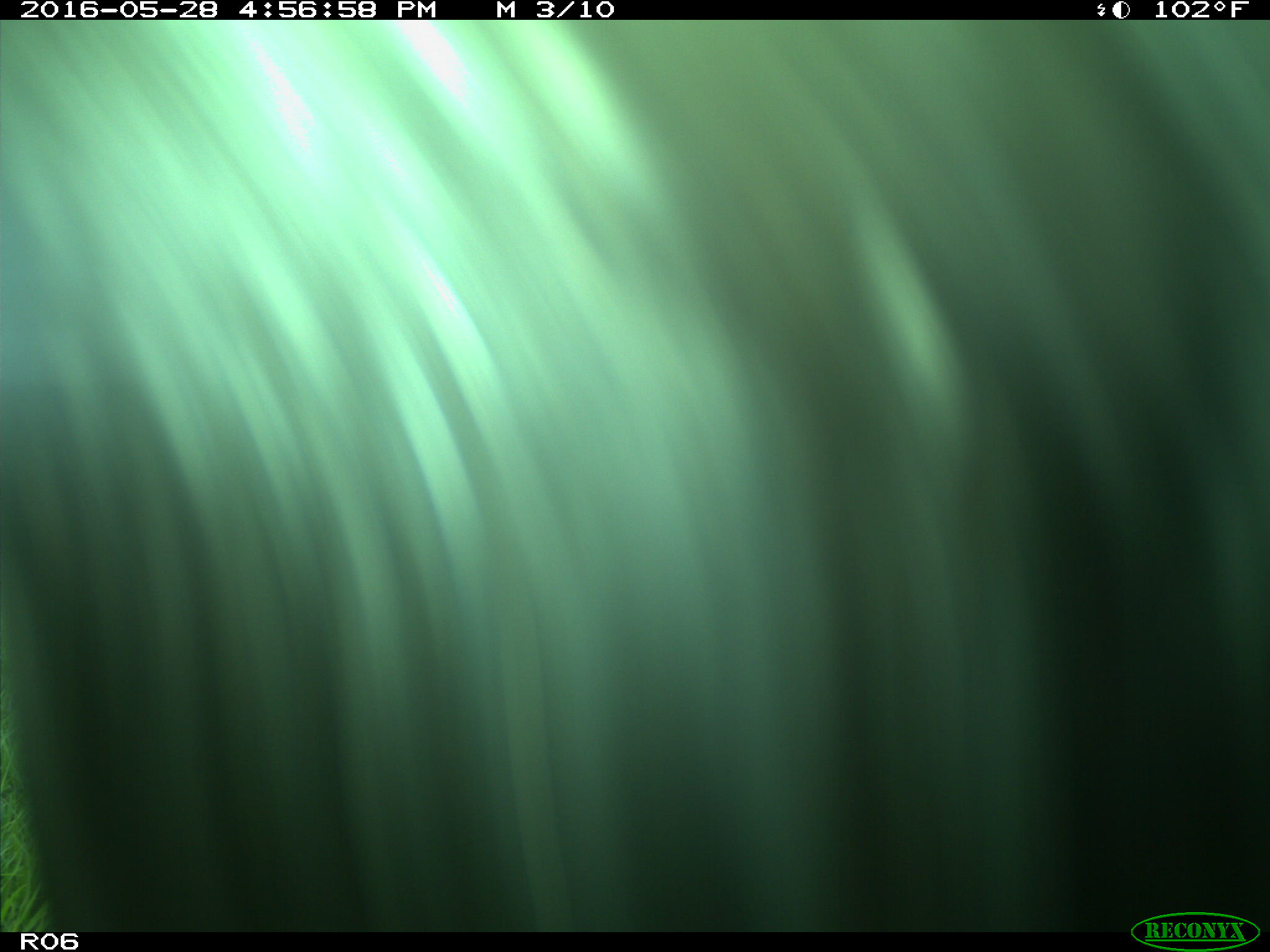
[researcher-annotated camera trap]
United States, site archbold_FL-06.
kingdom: Animalia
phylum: Chordata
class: Mammalia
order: Artiodactyla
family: Bovidae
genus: Bos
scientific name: Bos taurus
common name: domestic cow